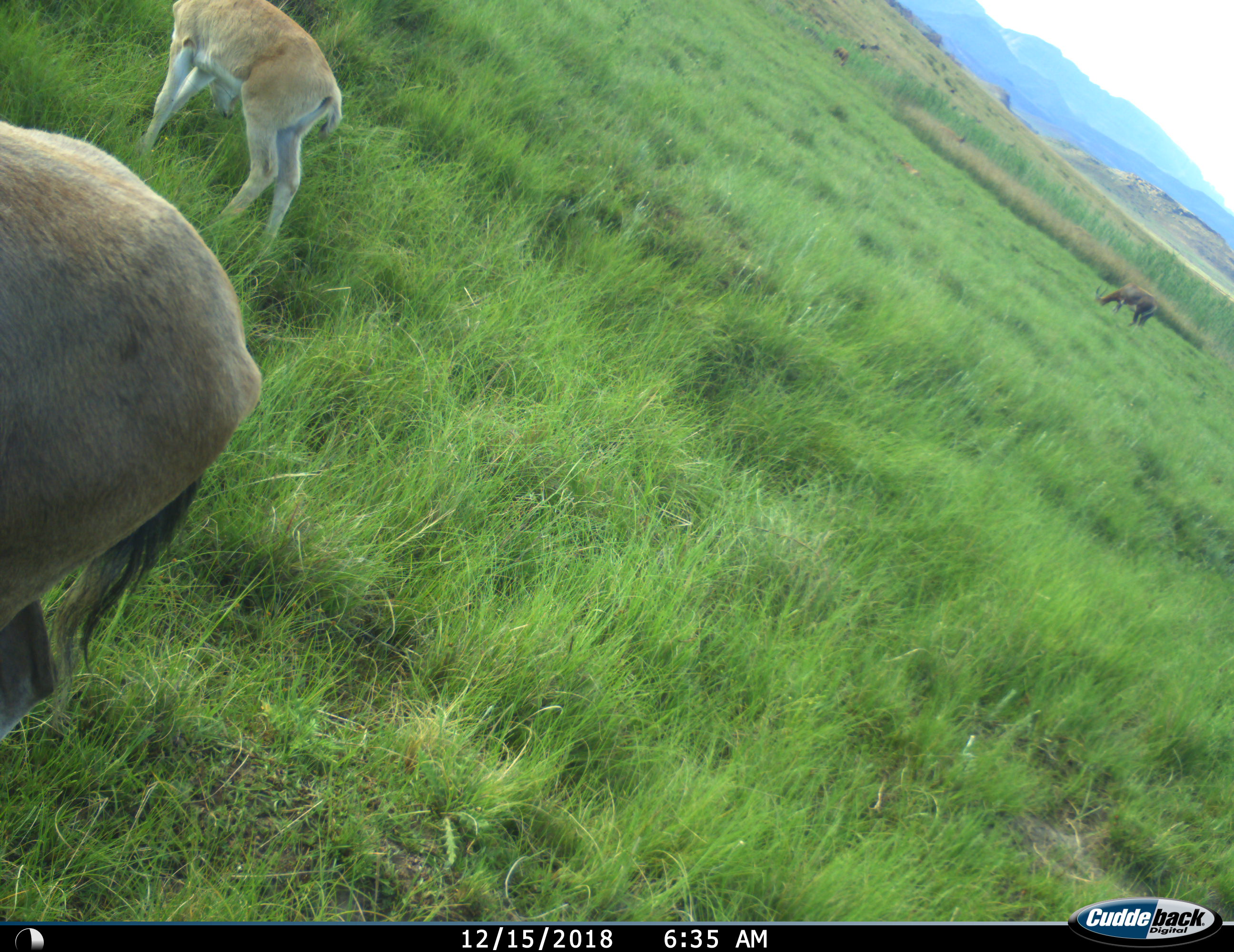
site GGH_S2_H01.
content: unidentified animal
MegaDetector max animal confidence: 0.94